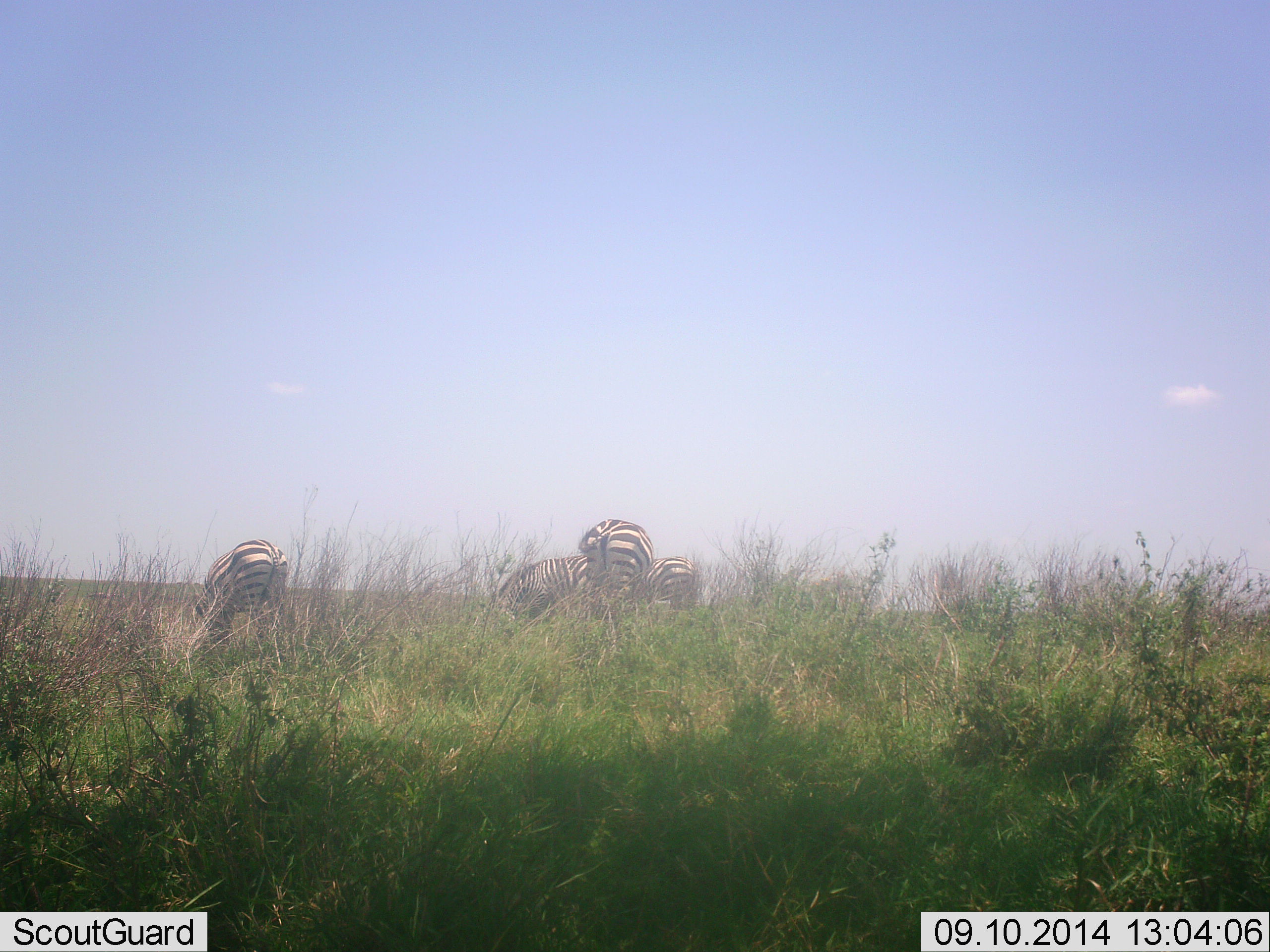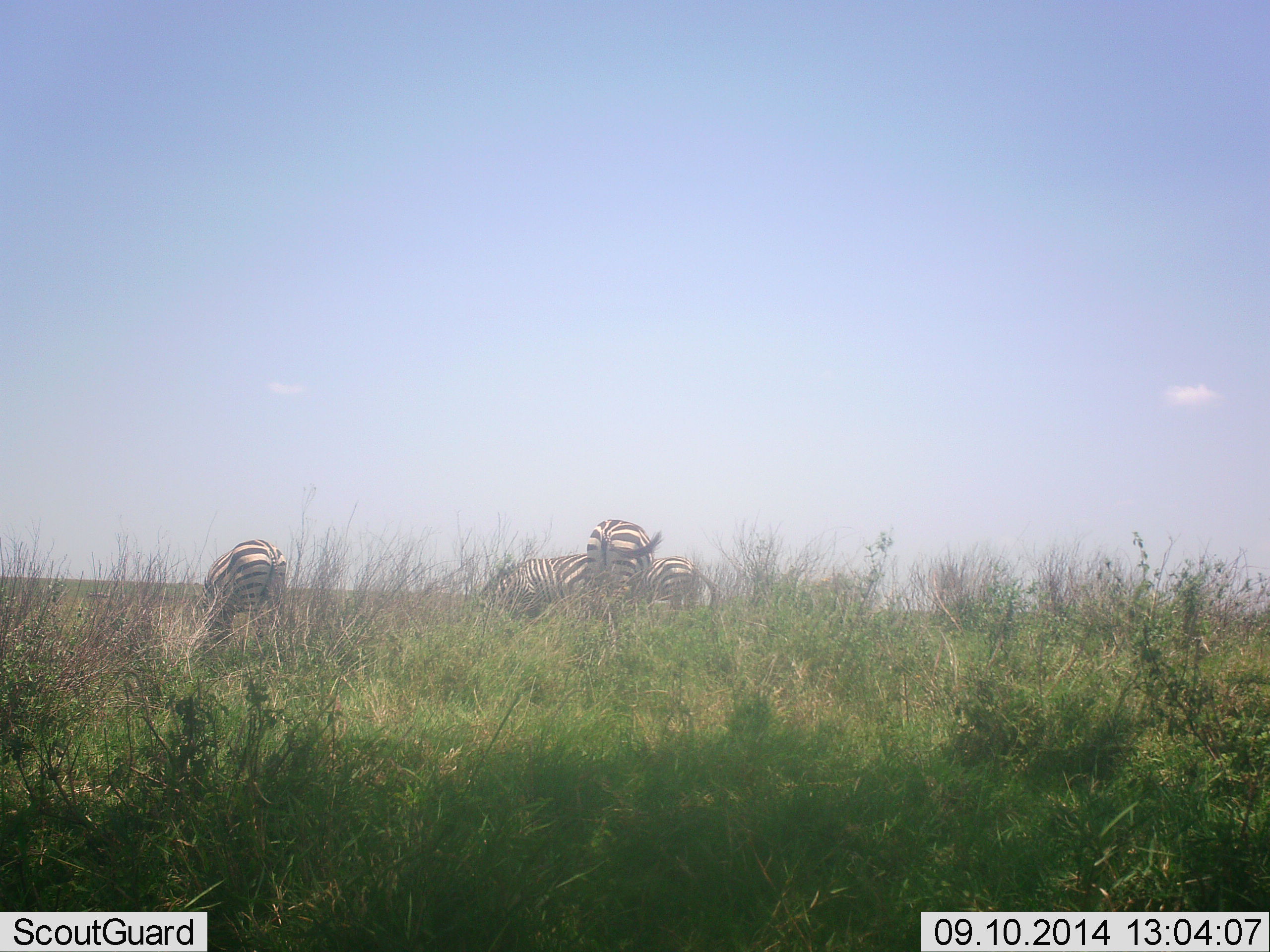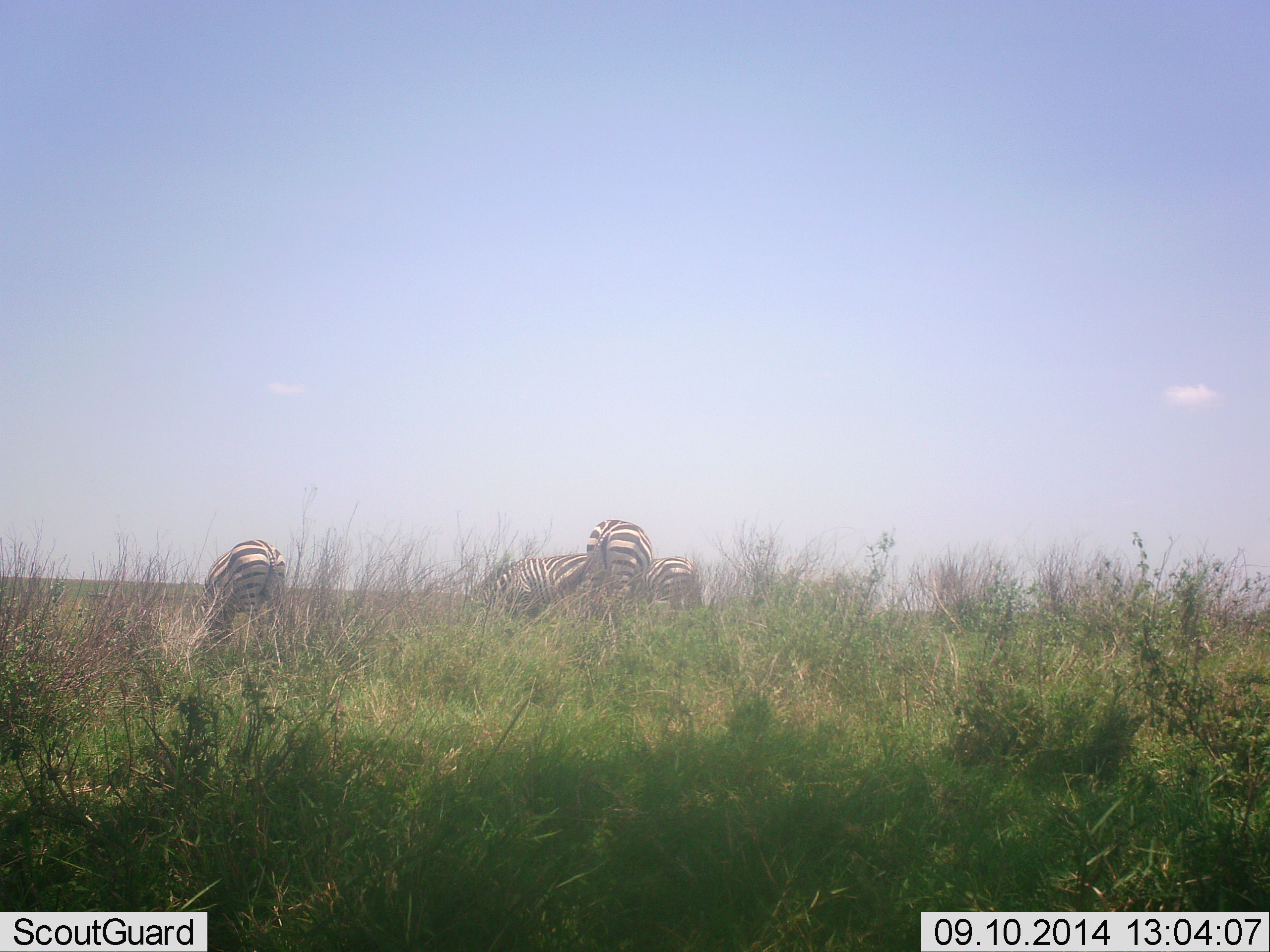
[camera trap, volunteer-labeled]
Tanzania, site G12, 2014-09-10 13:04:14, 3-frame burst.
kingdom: Animalia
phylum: Chordata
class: Mammalia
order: Perissodactyla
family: Equidae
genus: Equus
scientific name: Equus quagga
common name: plains zebra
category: zebra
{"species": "zebra (plains zebra) (Equus quagga)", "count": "4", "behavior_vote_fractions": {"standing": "20%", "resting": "0%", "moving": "0%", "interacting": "0%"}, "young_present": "0%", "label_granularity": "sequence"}